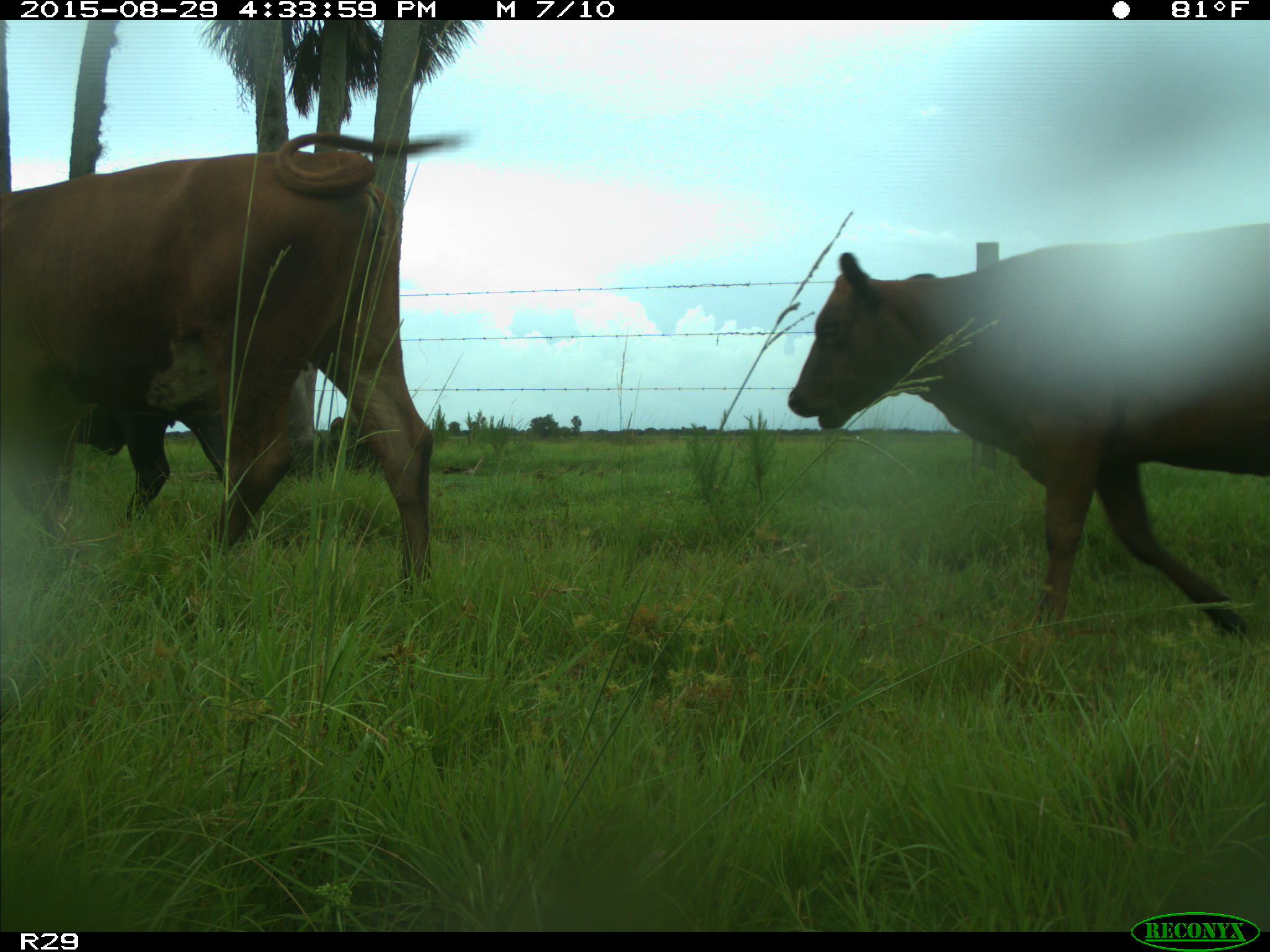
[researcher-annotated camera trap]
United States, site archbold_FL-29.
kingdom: Animalia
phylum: Chordata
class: Mammalia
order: Artiodactyla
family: Bovidae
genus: Bos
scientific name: Bos taurus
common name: domestic cow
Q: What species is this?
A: Bos taurus (domestic cow).